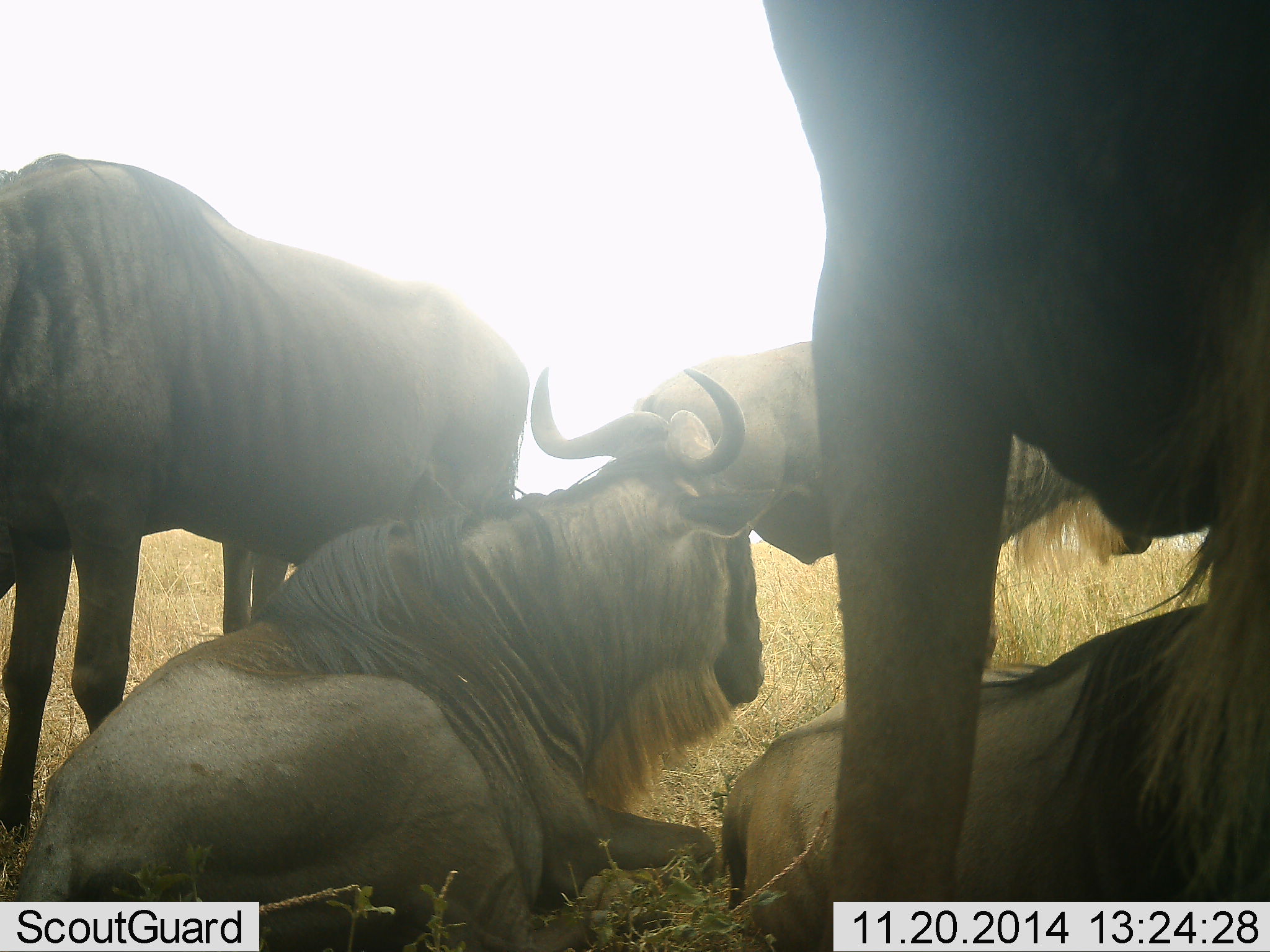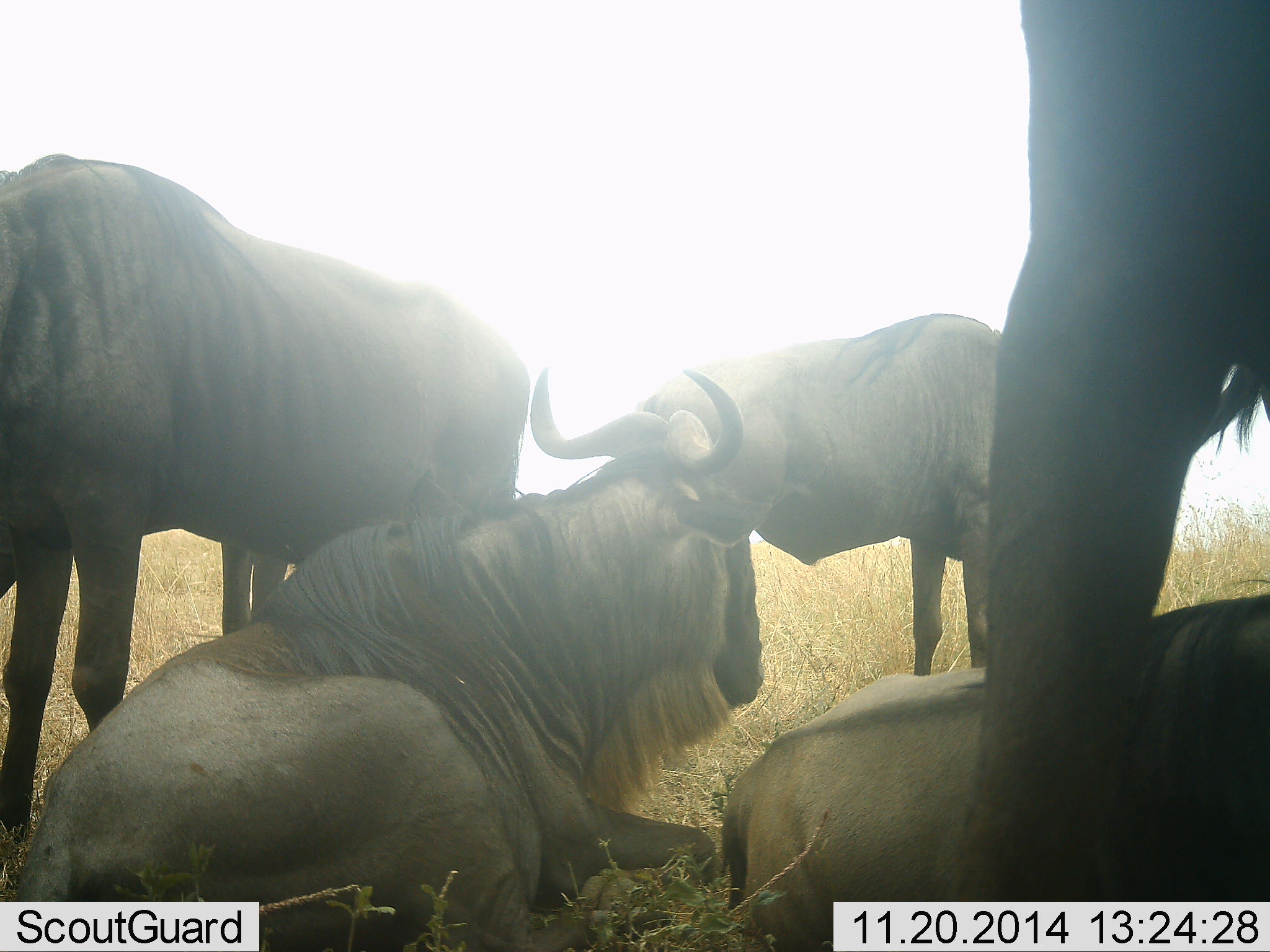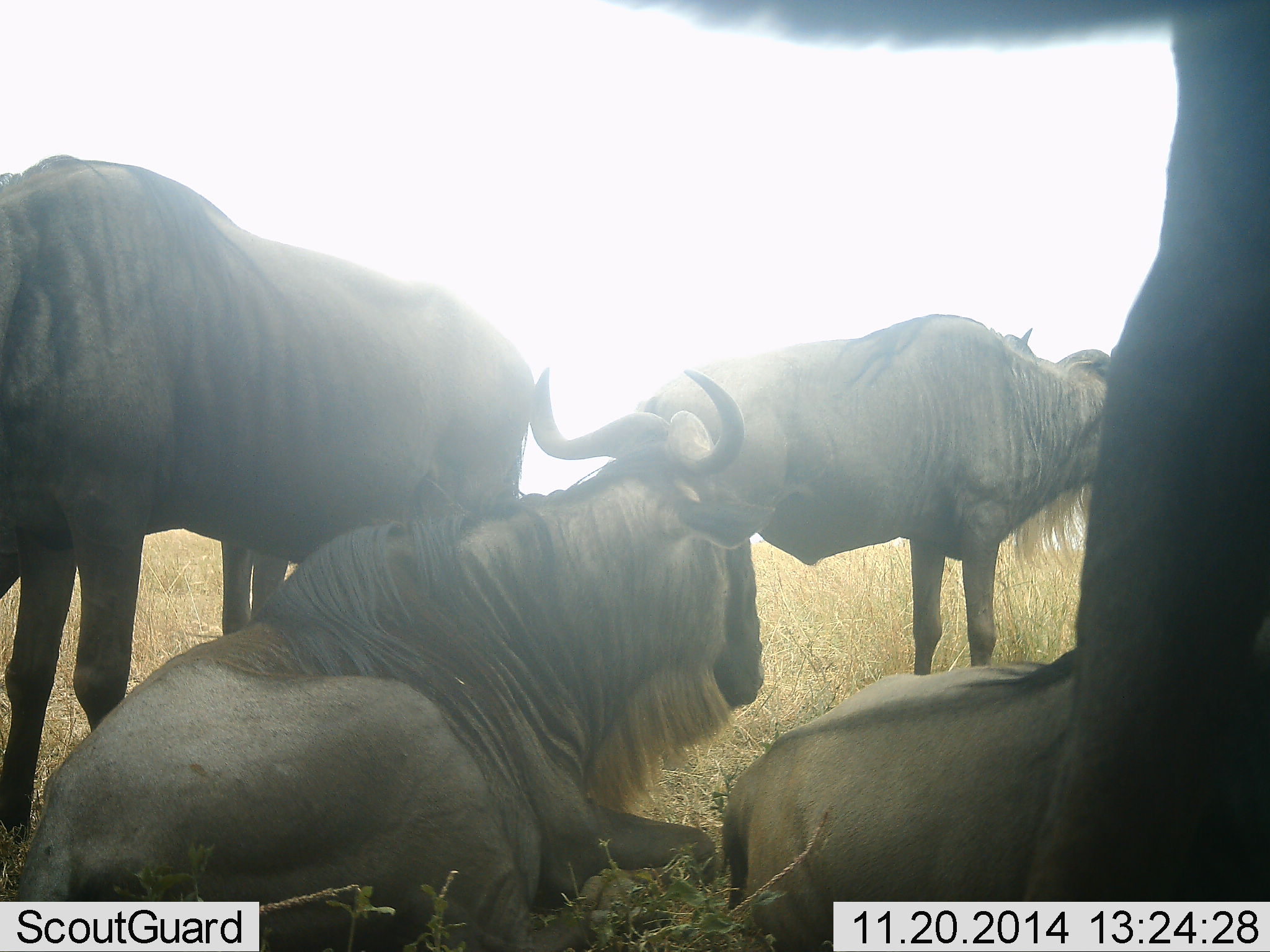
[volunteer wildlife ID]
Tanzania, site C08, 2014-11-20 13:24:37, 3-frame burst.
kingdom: Animalia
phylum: Chordata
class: Mammalia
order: Artiodactyla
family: Bovidae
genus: Connochaetes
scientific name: Connochaetes taurinus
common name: blue wildebeest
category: wildebeest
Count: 5.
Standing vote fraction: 100%.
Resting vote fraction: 90%.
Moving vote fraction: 30%.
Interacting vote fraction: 10%.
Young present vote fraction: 0%.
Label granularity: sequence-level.